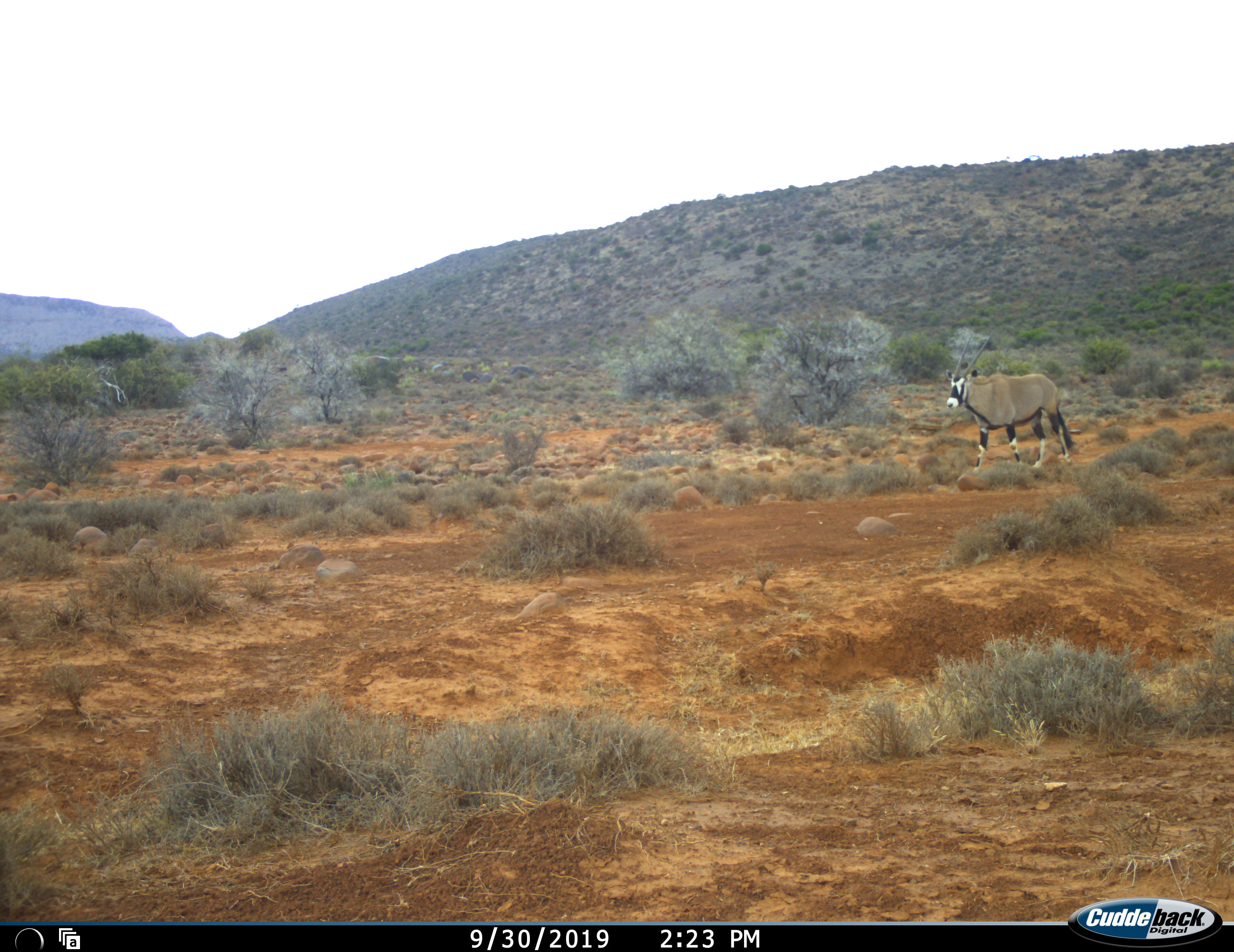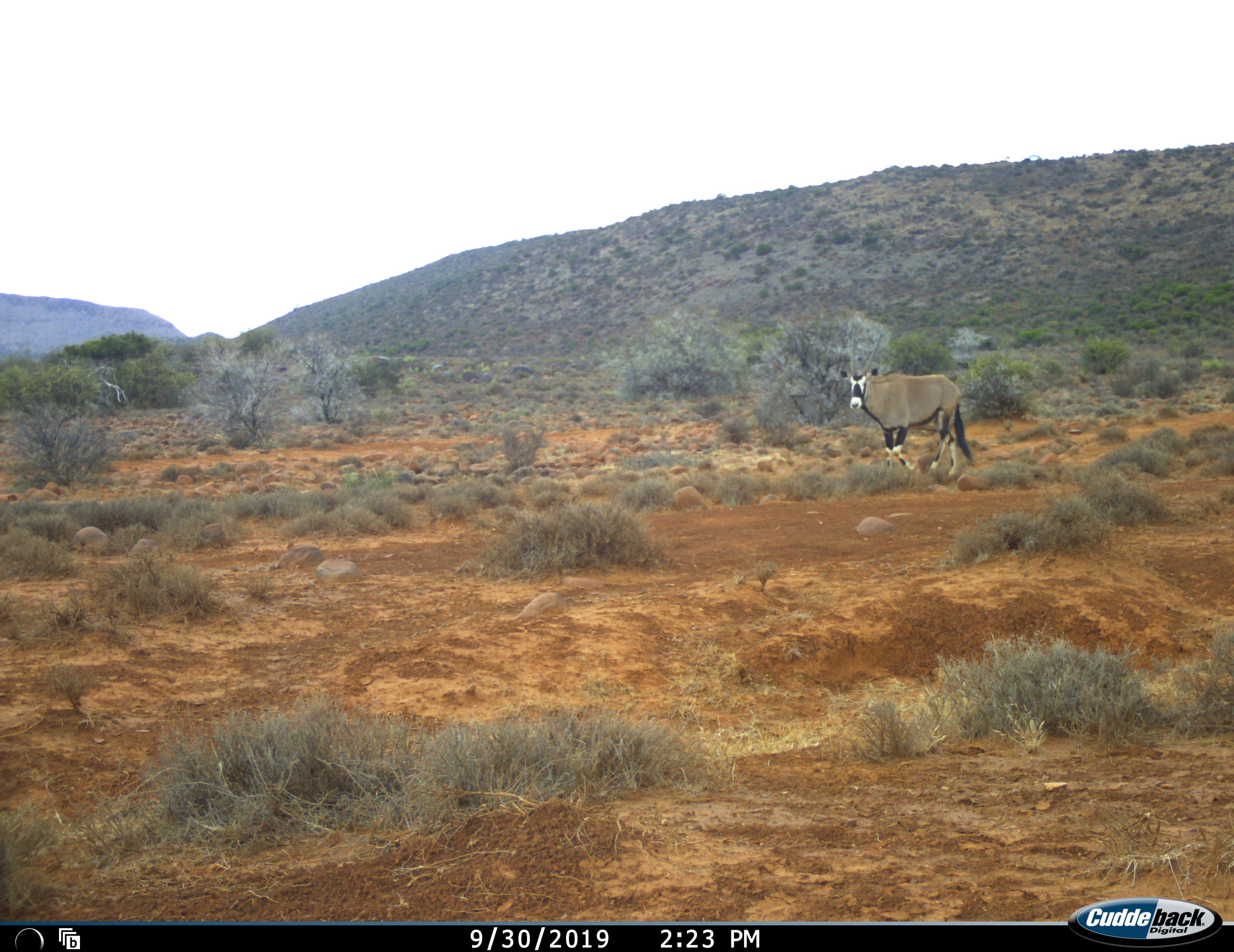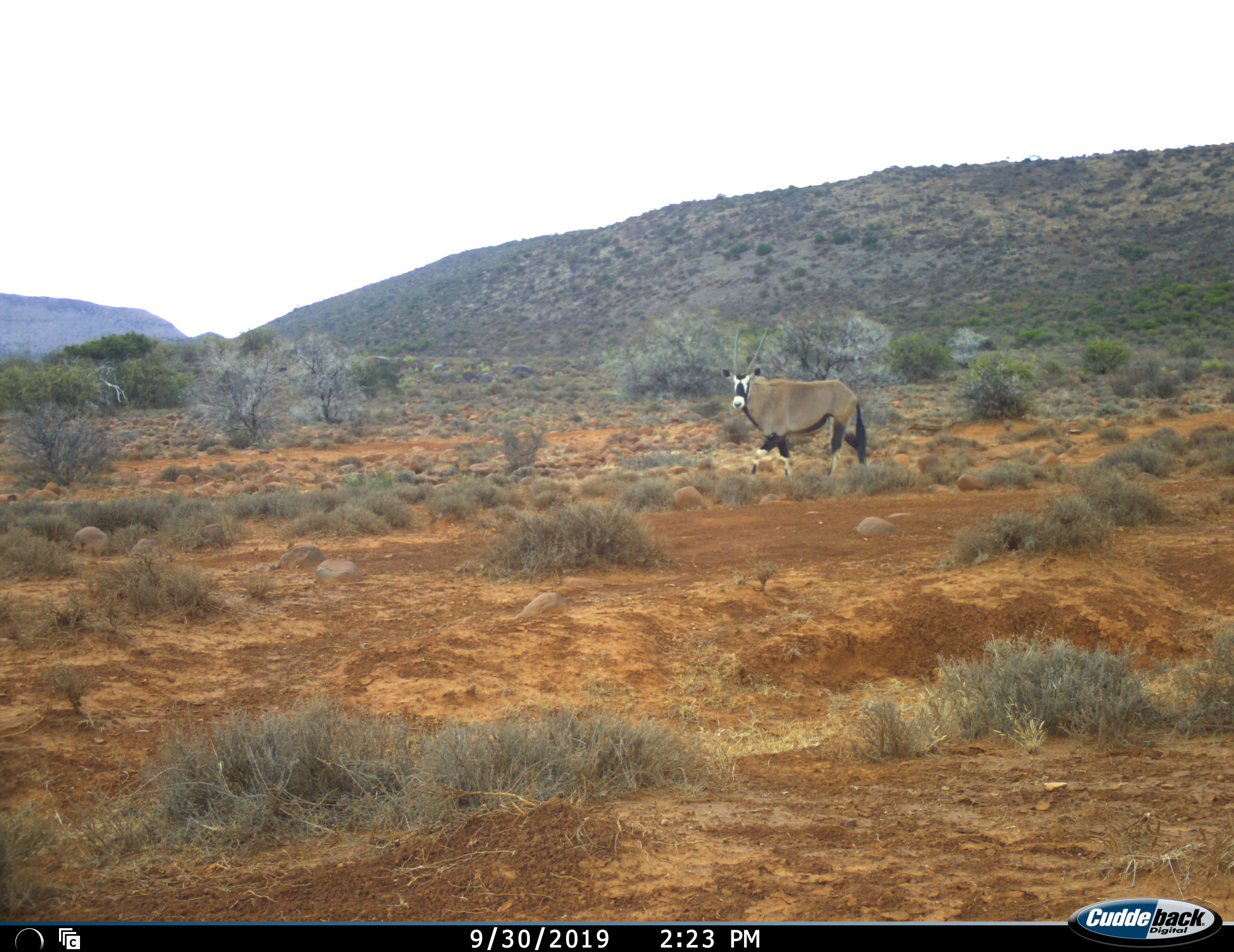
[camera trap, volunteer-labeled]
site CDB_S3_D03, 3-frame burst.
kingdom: Animalia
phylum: Chordata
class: Mammalia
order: Artiodactyla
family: Bovidae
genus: Oryx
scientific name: Oryx gazella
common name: gemsbok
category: oryx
Oryx (gemsbok) (Oryx gazella), count 1. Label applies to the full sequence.